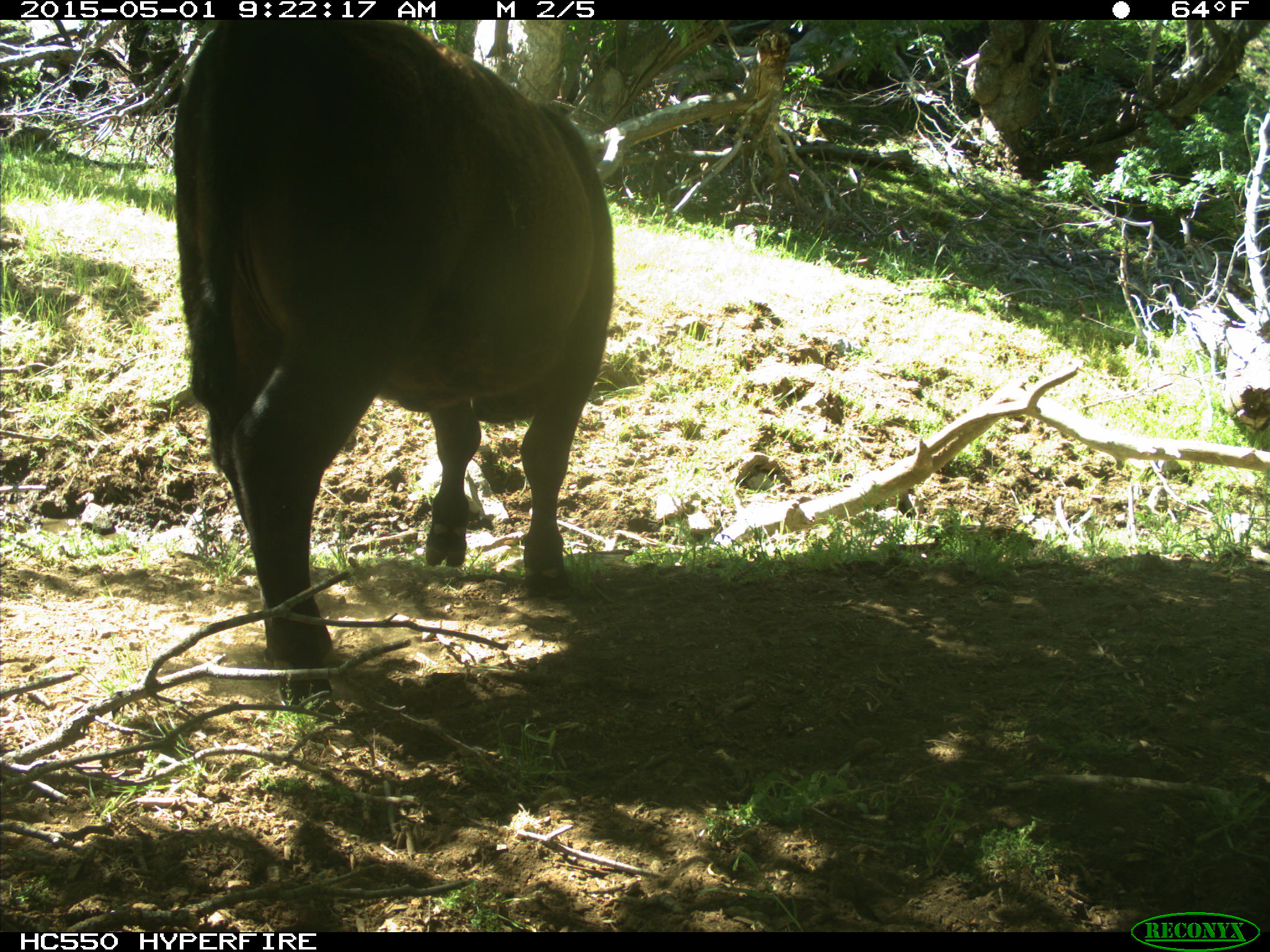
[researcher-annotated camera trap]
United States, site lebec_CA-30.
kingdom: Animalia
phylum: Chordata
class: Mammalia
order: Artiodactyla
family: Bovidae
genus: Bos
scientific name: Bos taurus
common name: domestic cow